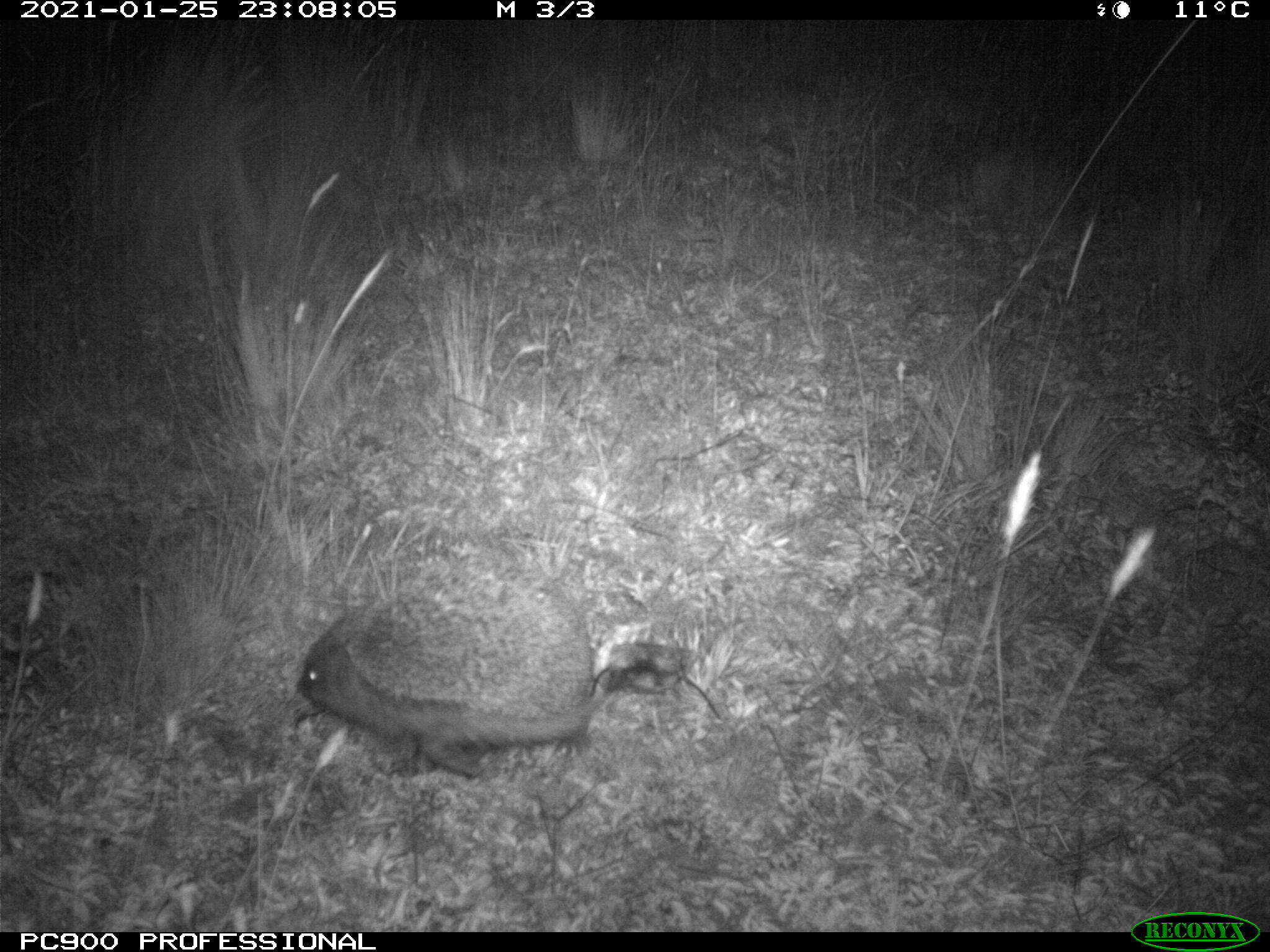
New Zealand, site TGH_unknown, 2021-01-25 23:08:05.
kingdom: Animalia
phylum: Chordata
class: Mammalia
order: Eulipotyphla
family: Erinaceidae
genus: Erinaceus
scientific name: Erinaceus europaeus europaeus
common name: european hedgehog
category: hedgehog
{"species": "hedgehog (european hedgehog) (Erinaceus europaeus europaeus)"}